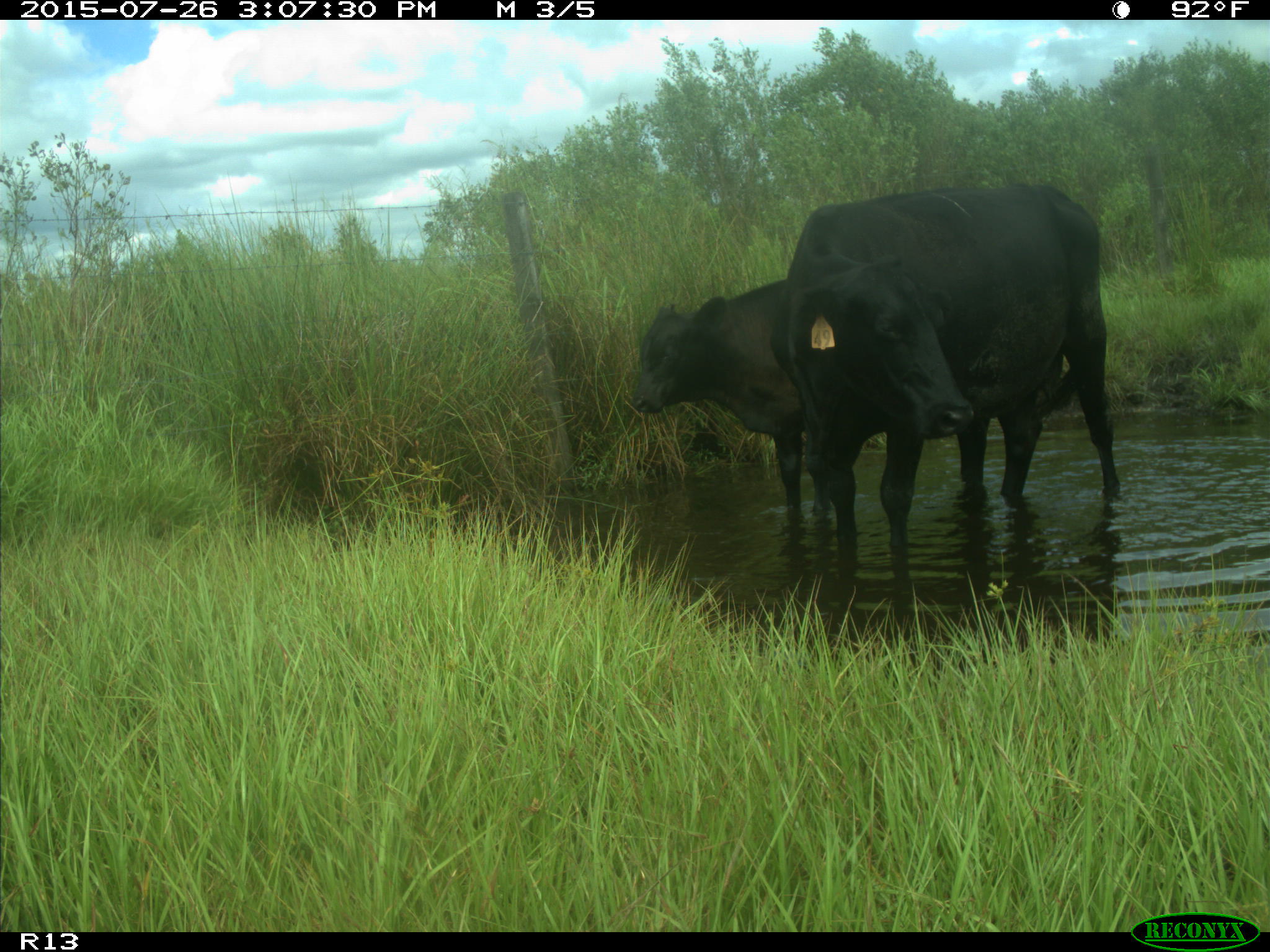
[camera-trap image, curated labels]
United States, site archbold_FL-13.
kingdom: Animalia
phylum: Chordata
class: Mammalia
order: Artiodactyla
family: Bovidae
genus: Bos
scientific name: Bos taurus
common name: domestic cow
Bos taurus (domestic cow).